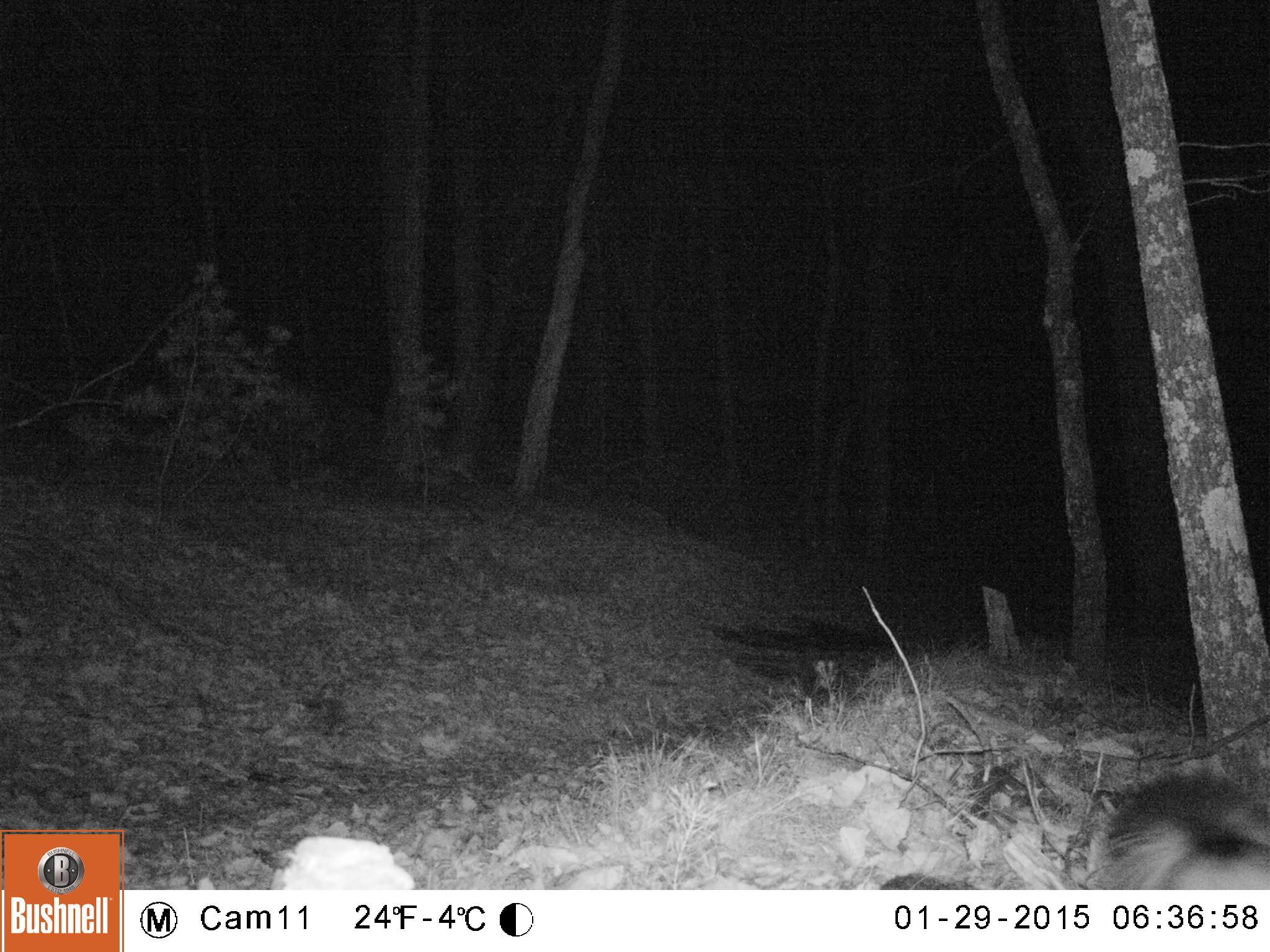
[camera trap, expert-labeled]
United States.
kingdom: Animalia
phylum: Chordata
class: Mammalia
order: Carnivora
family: Mephitidae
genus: Mephitis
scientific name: Mephitis mephitis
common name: striped skunk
Striped Skunk (Mephitis mephitis).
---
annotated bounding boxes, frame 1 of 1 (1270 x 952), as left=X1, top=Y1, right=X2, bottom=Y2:
Striped Skunk: left=1076, top=757, right=1270, bottom=892